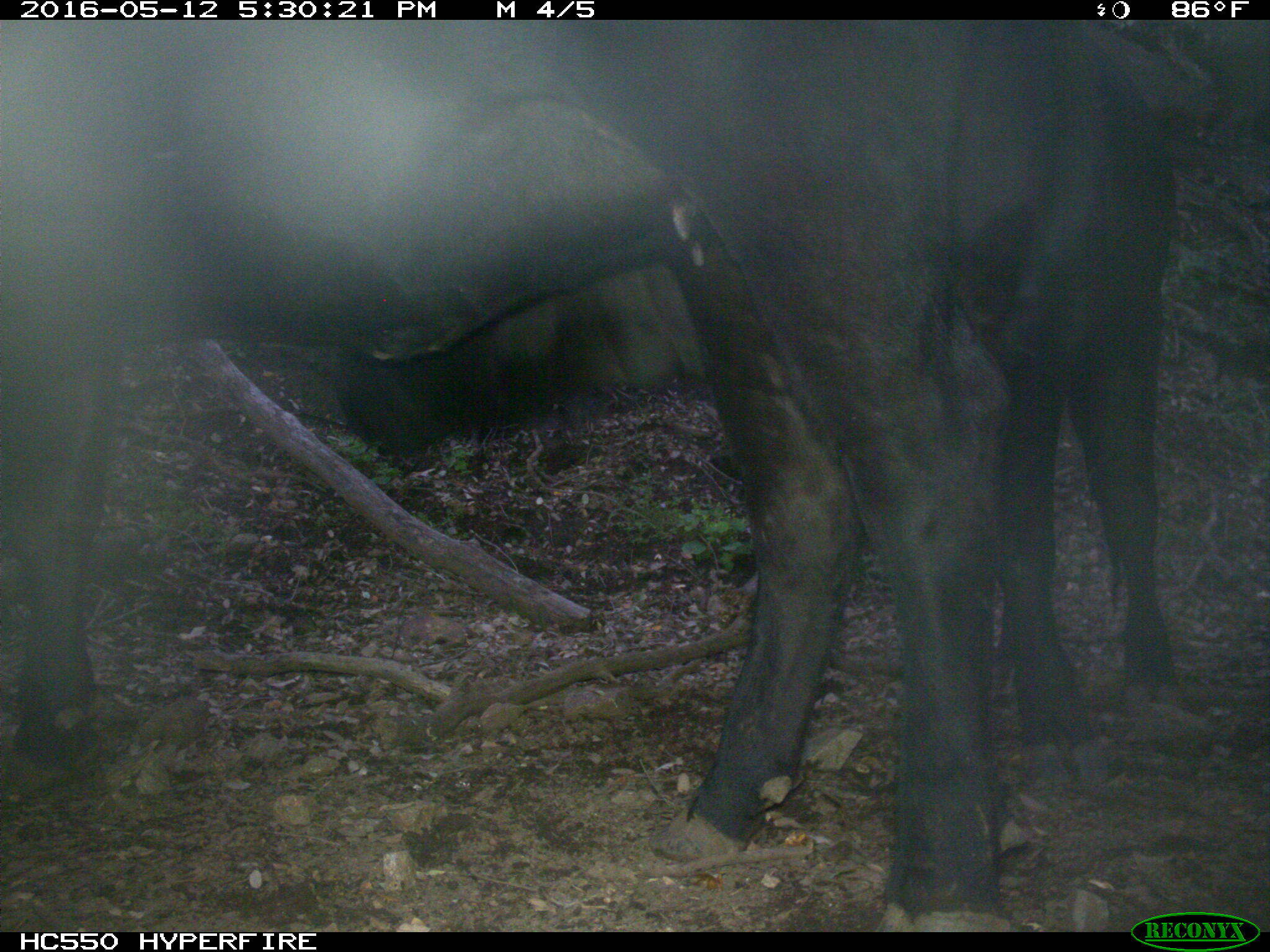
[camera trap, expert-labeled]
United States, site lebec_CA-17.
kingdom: Animalia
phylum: Chordata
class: Mammalia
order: Artiodactyla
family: Bovidae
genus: Bos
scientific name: Bos taurus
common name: domestic cow